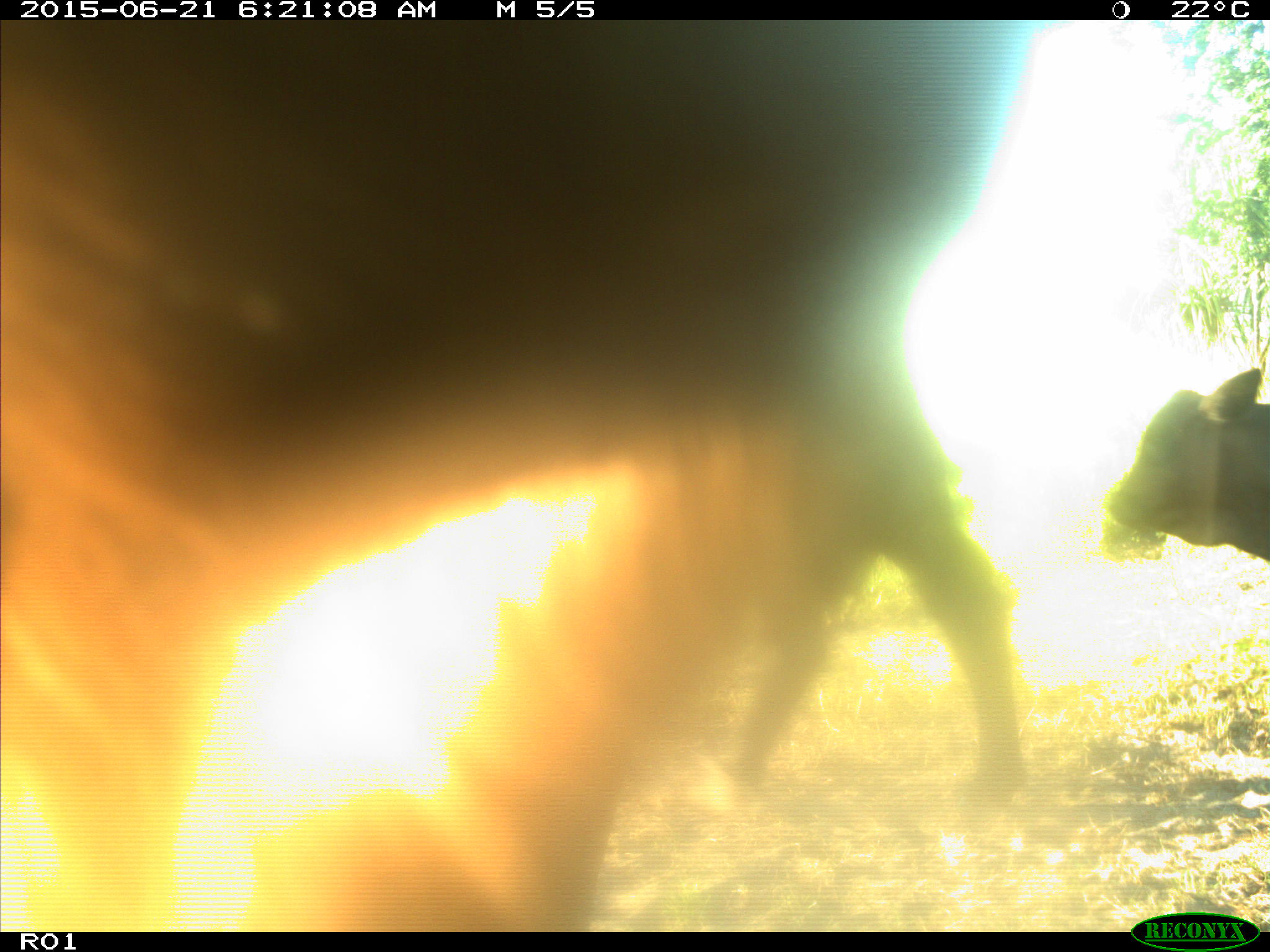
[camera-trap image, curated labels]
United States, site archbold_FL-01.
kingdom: Animalia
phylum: Chordata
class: Mammalia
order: Artiodactyla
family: Bovidae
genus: Bos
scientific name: Bos taurus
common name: domestic cow